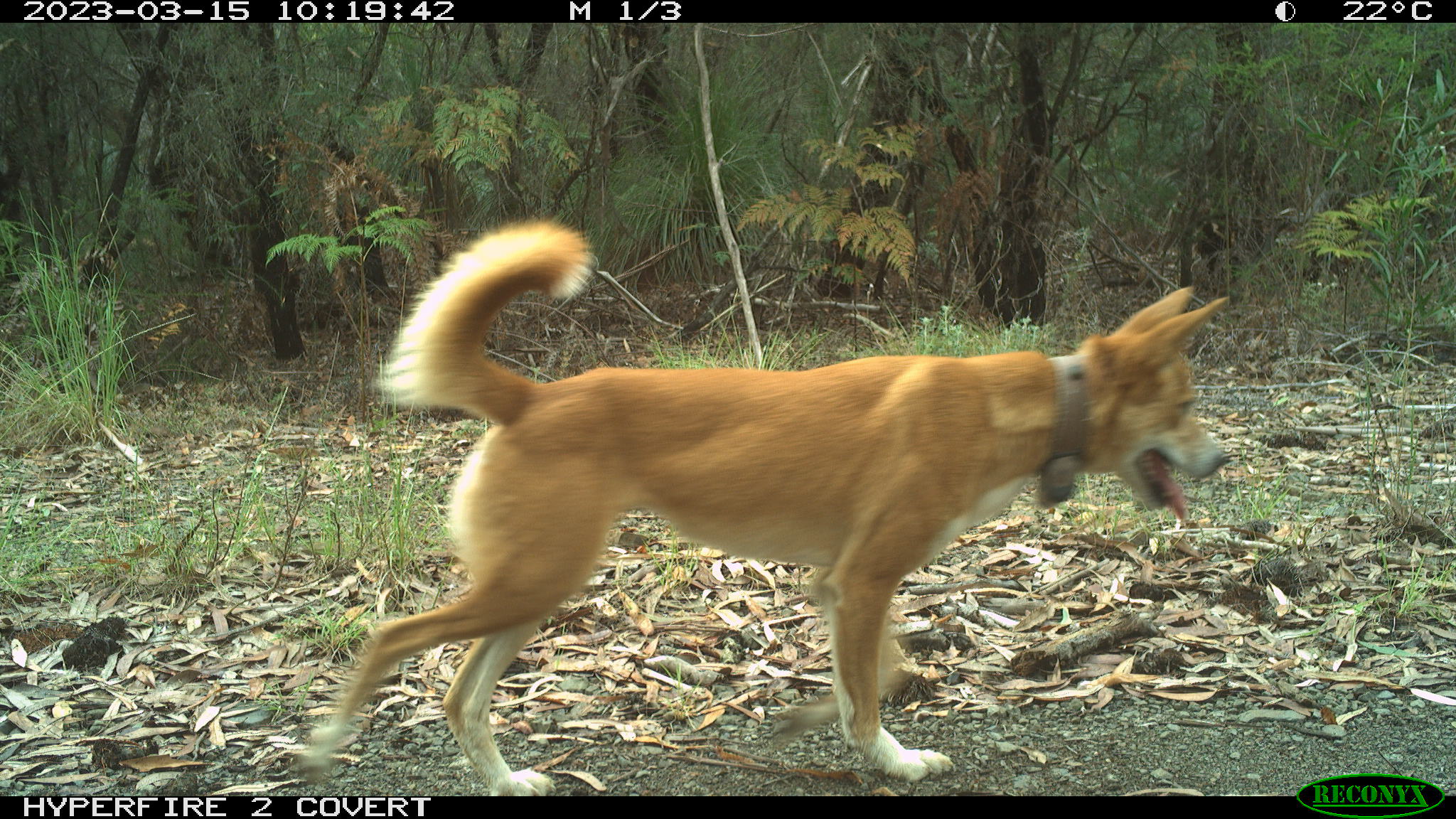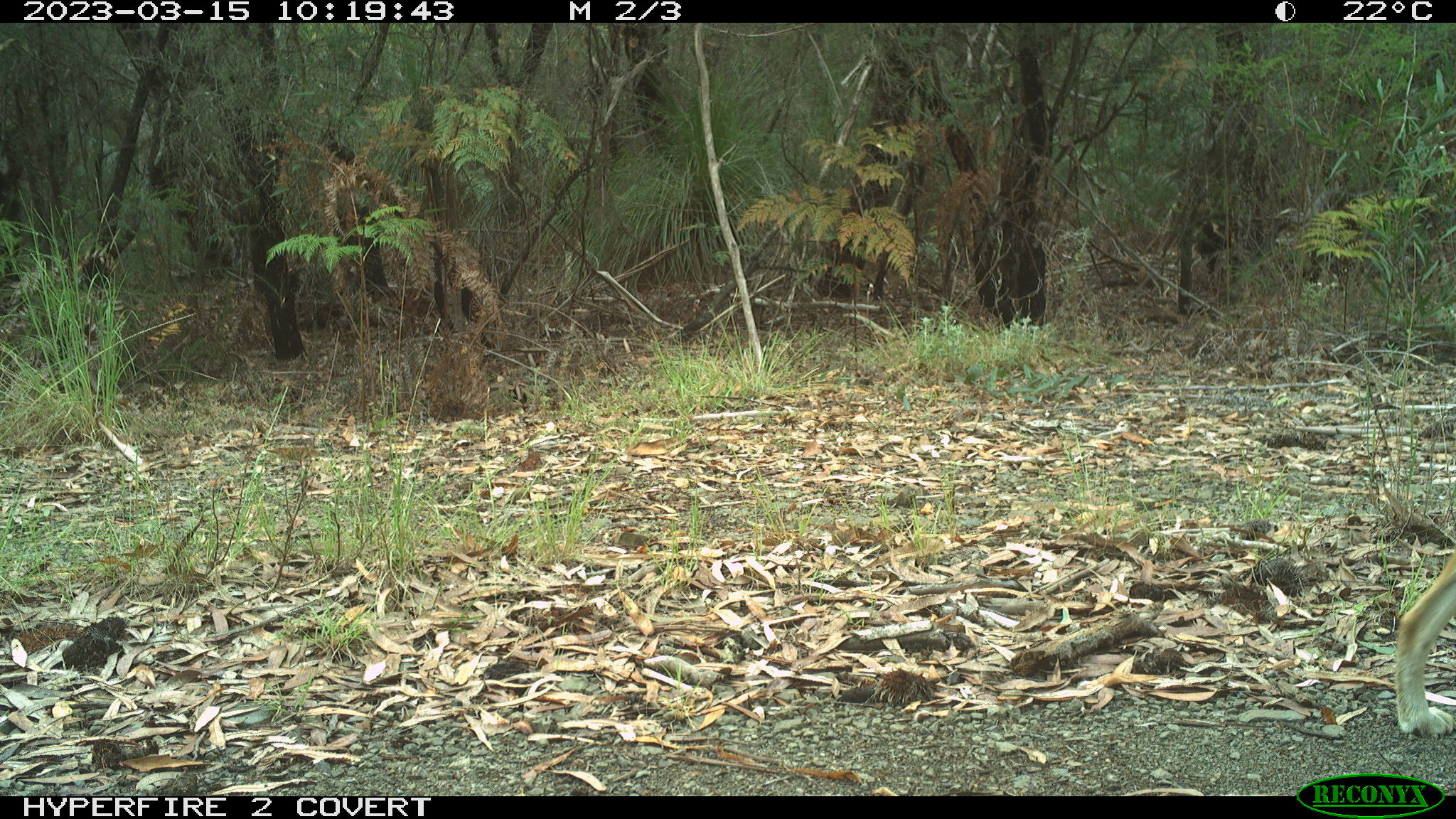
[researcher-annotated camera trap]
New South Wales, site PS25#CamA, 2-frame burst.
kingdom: Animalia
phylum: Chordata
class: Mammalia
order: Carnivora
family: Canidae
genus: Canis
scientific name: Canis familiaris dingo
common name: dingo